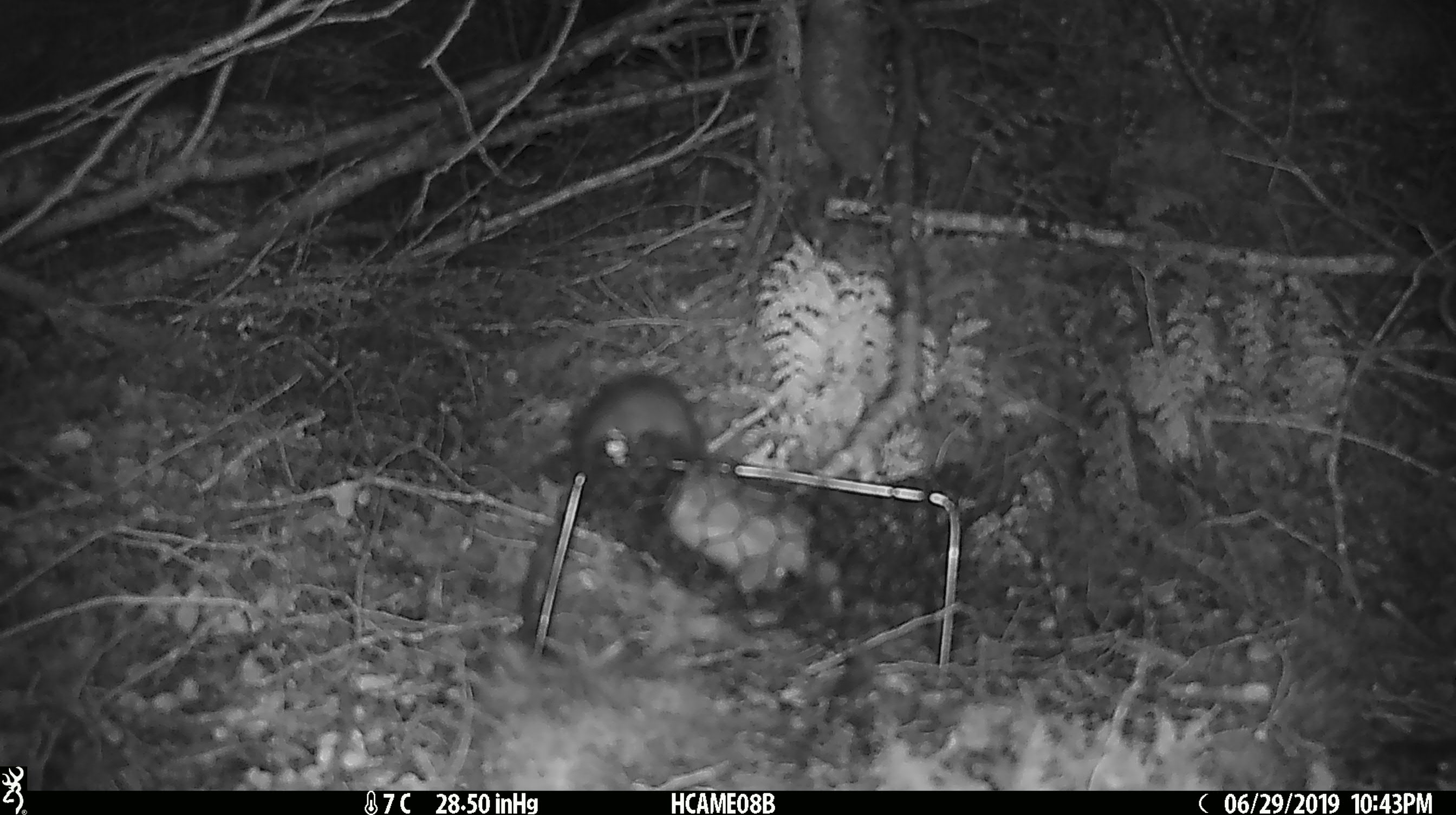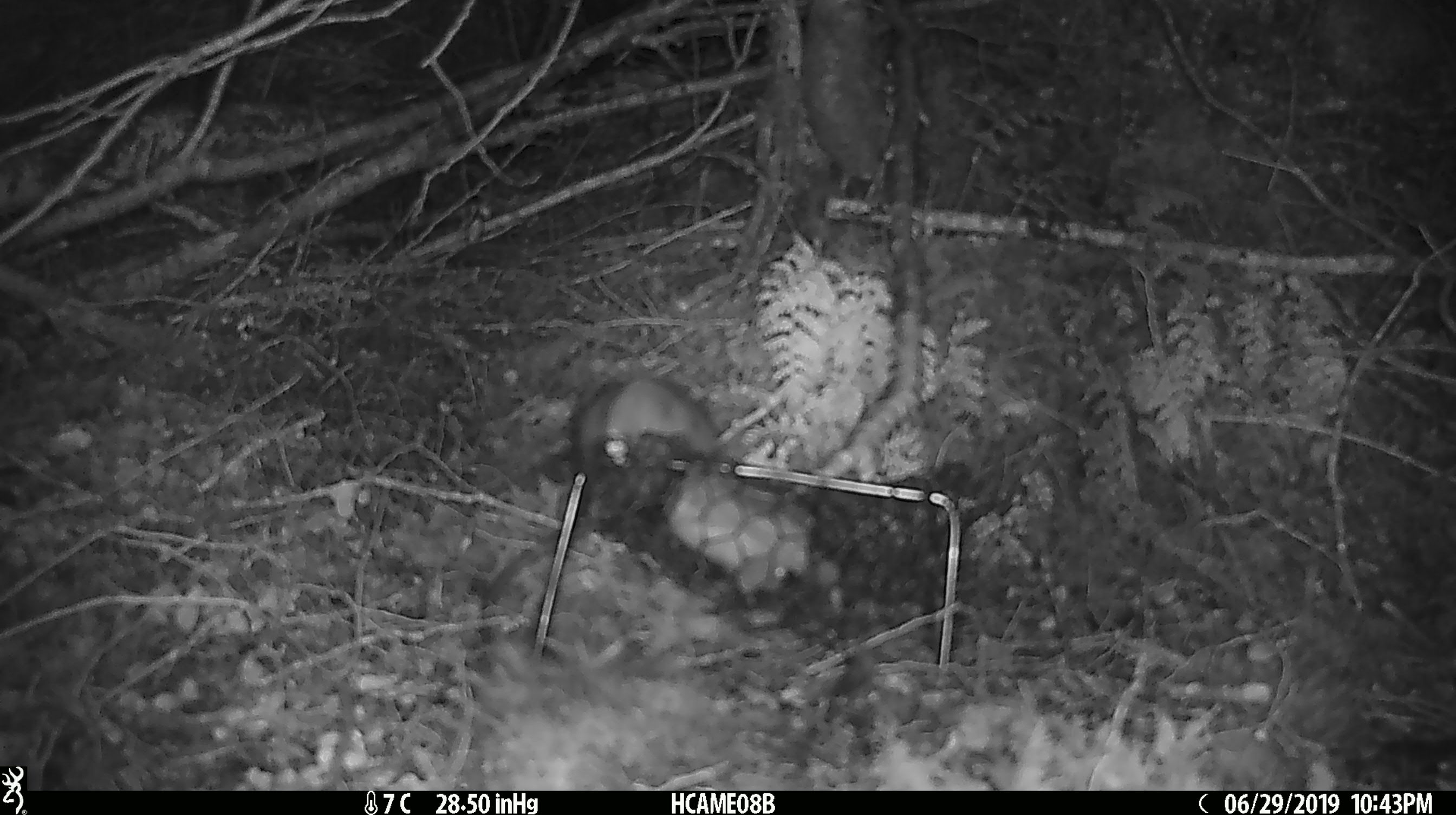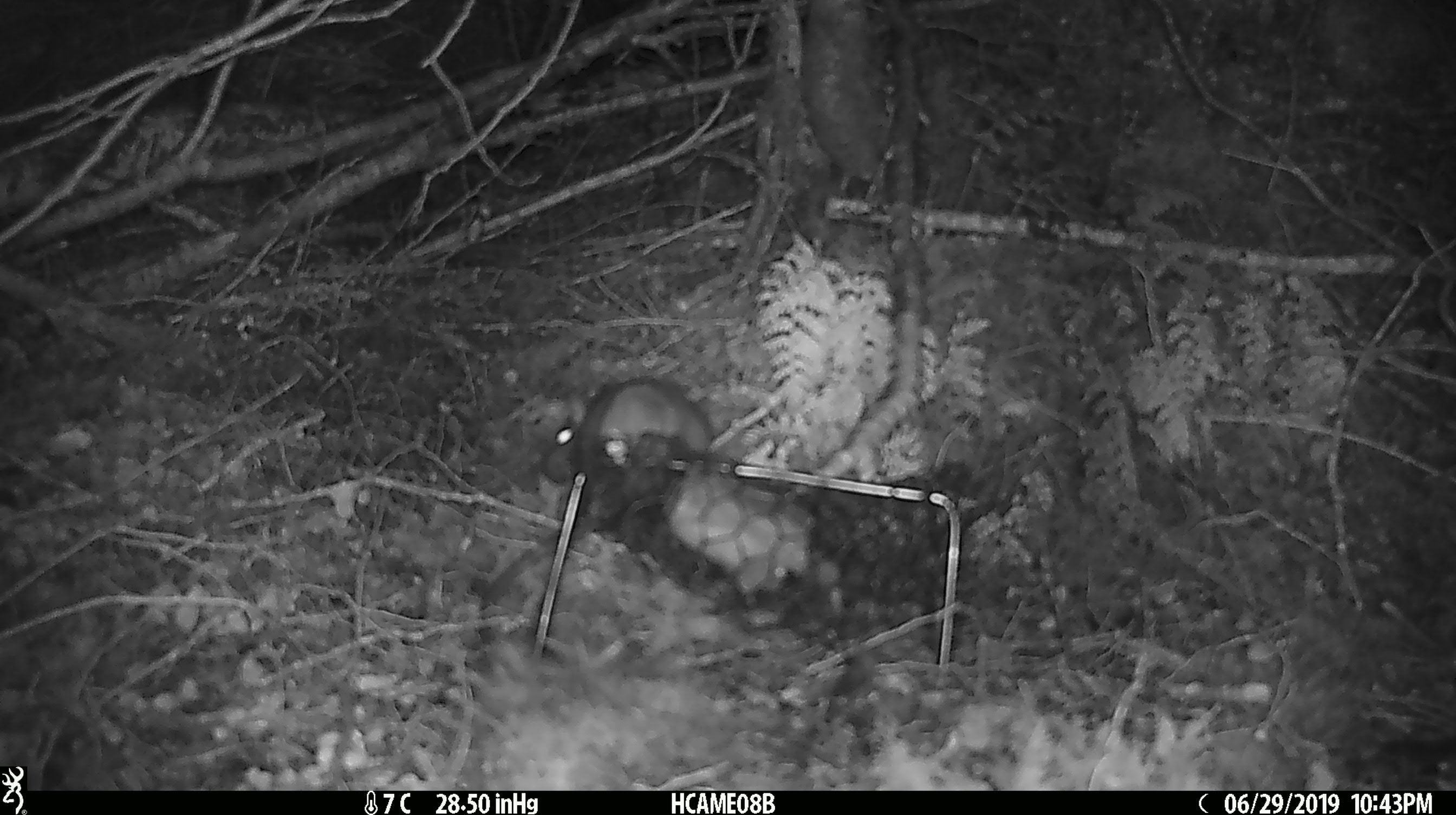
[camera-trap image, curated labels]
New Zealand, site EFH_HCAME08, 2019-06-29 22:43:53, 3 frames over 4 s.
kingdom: Animalia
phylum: Chordata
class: Mammalia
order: Rodentia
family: Muridae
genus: Rattus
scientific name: Rattus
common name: rat